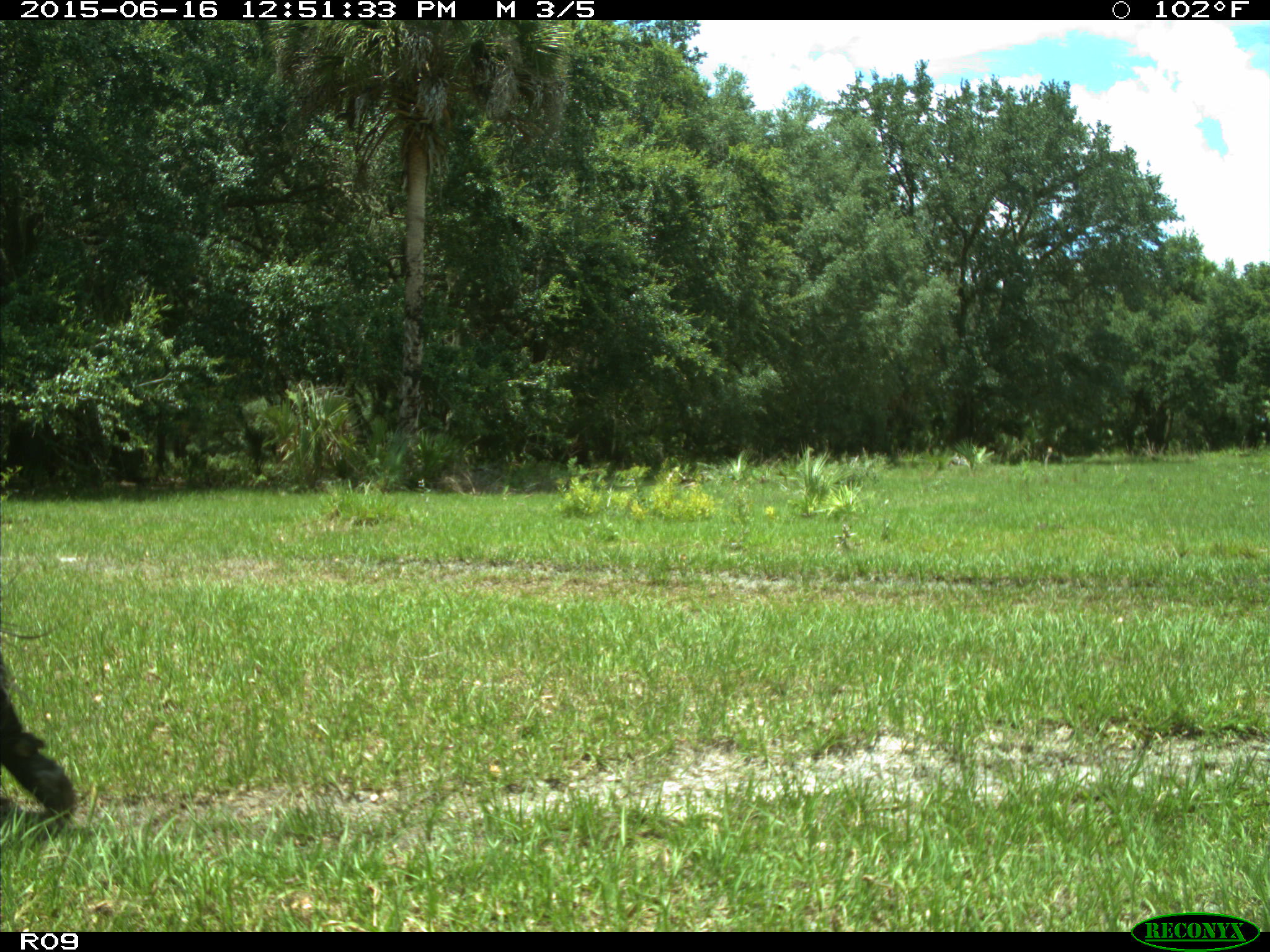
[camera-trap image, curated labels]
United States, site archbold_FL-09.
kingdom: Animalia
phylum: Chordata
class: Mammalia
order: Artiodactyla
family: Bovidae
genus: Bos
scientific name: Bos taurus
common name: domestic cow